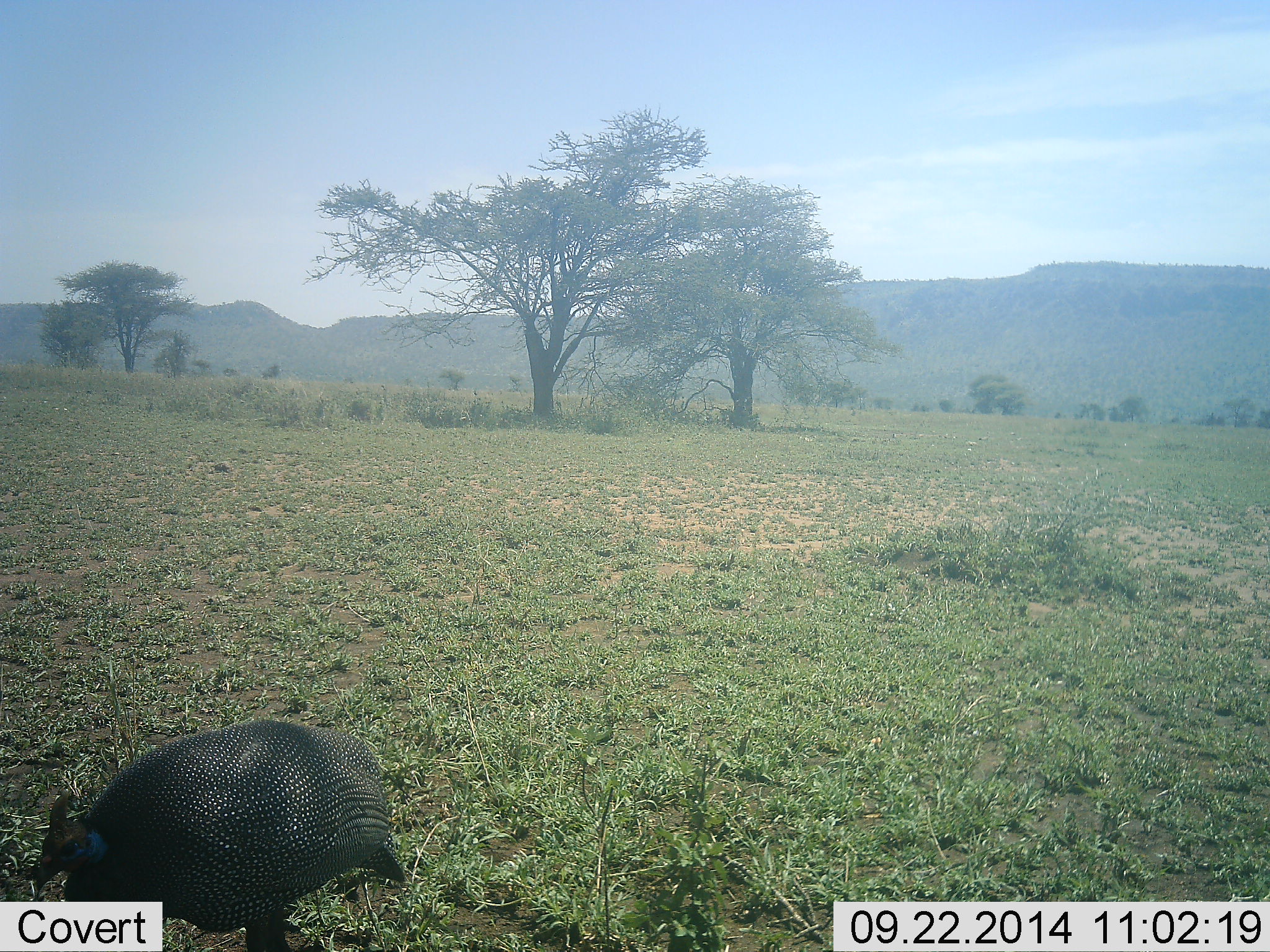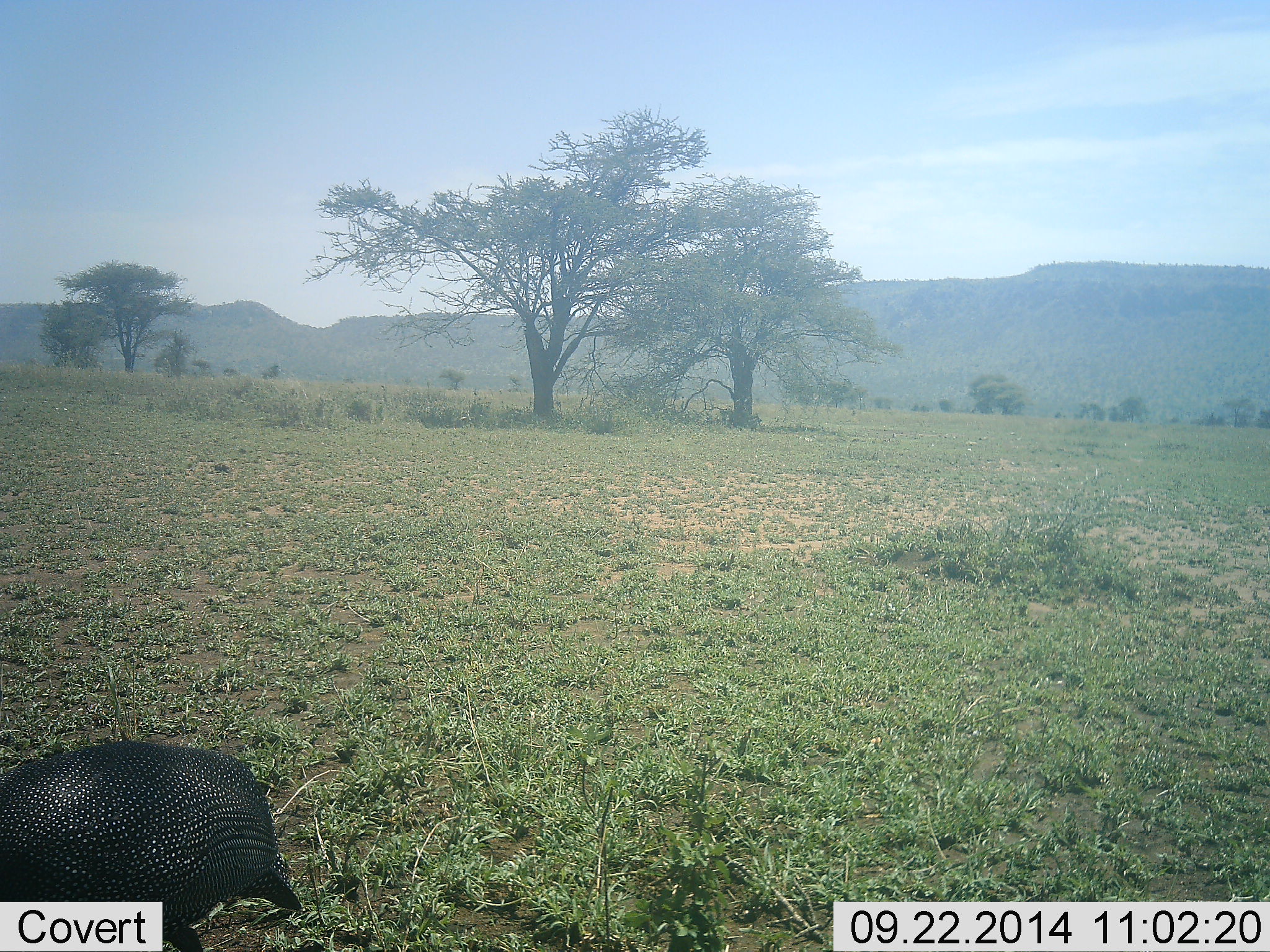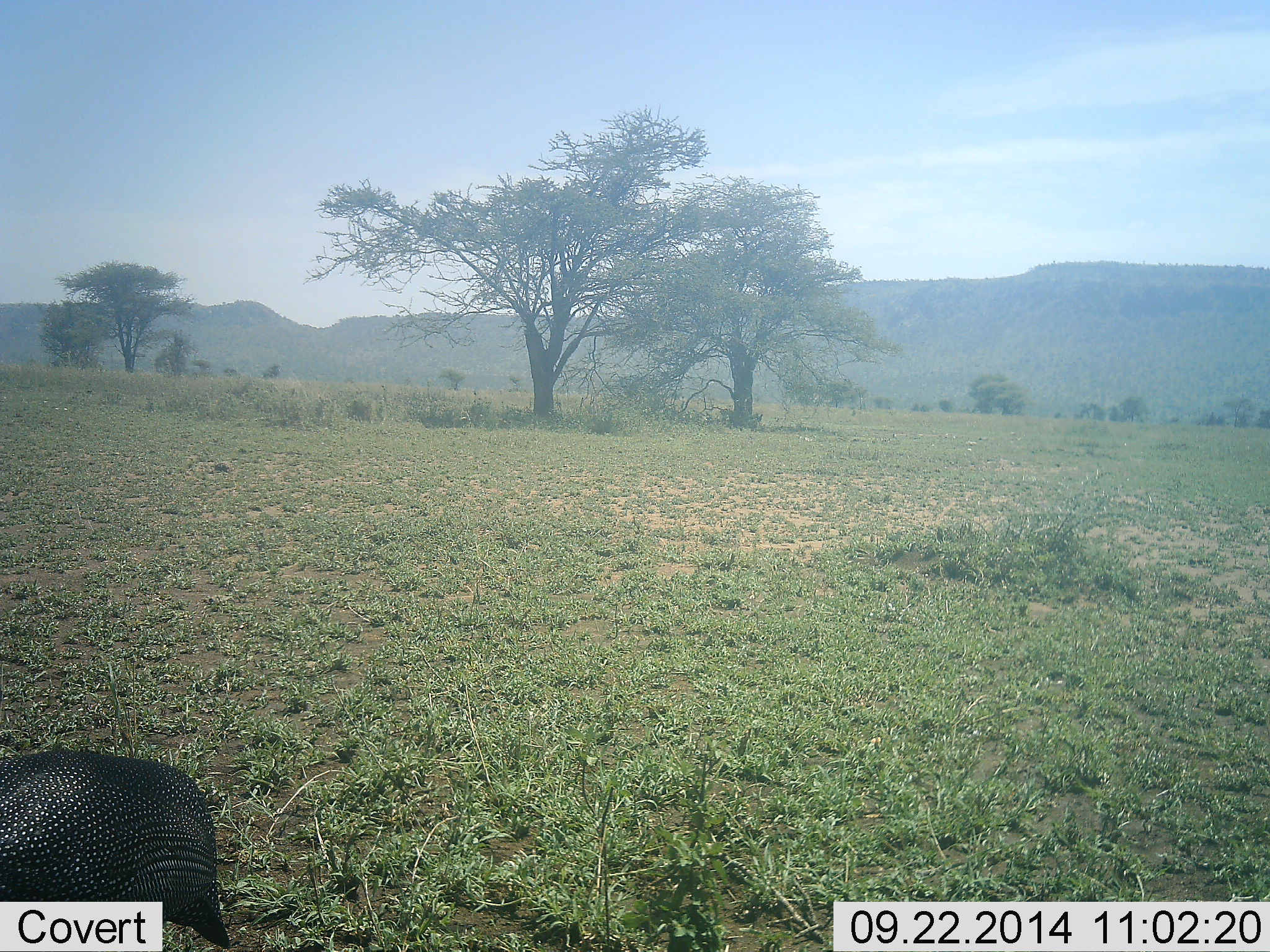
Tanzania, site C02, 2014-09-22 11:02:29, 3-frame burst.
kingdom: Animalia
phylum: Chordata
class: Aves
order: Galliformes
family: Numididae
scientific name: Numididae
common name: guinea fowl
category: guineafowl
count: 1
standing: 10%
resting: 0%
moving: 80%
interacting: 0%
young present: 0%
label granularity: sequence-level